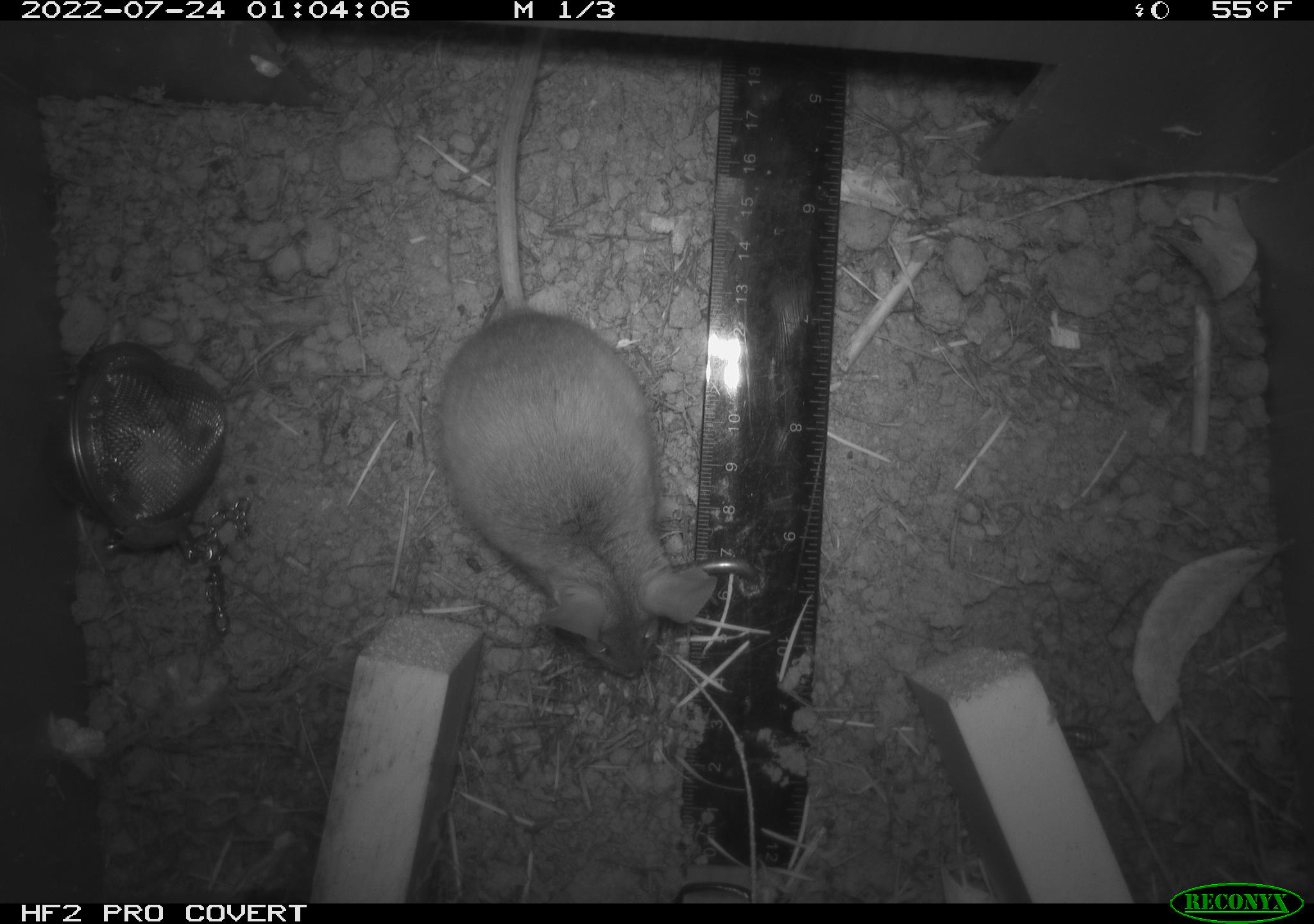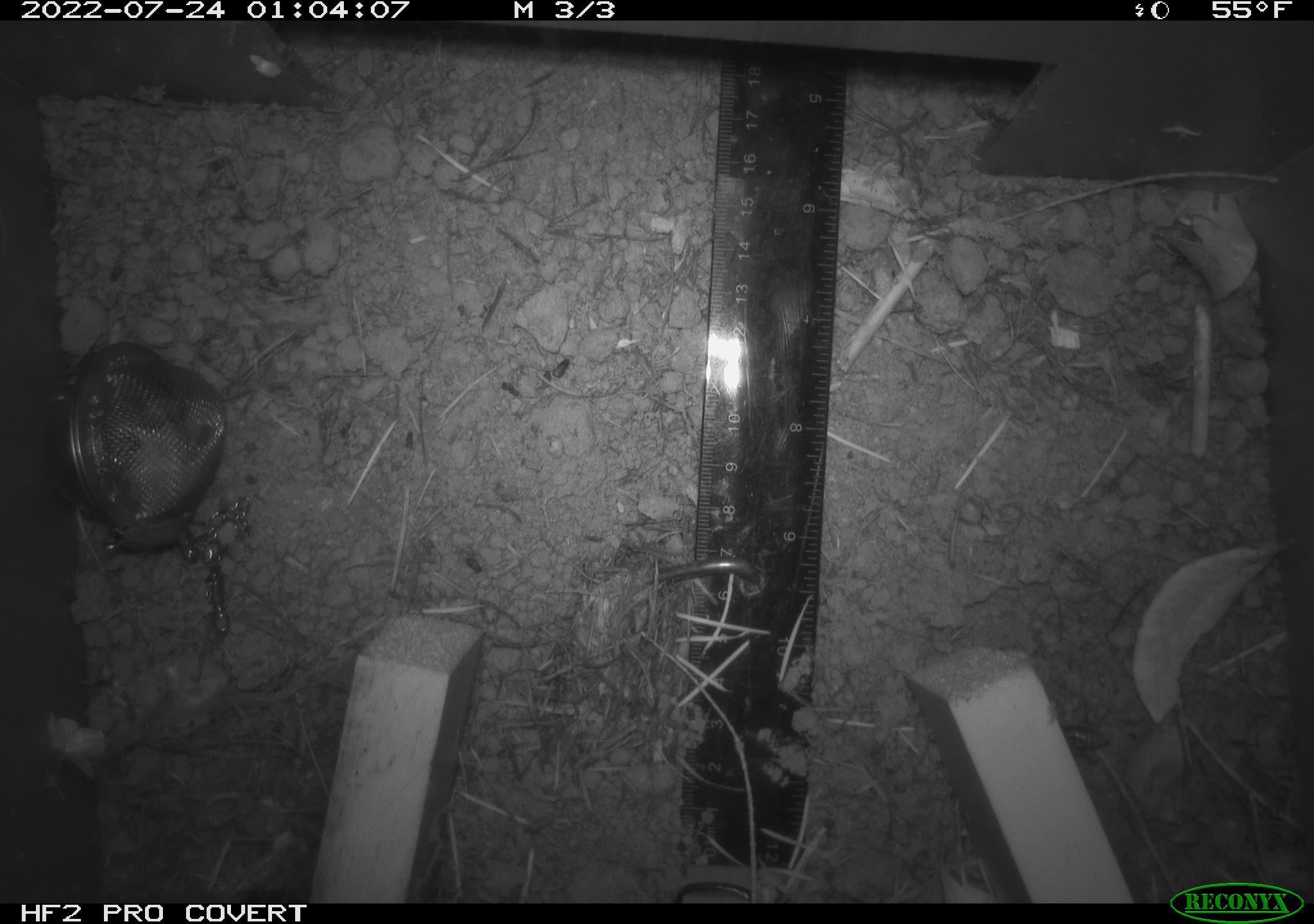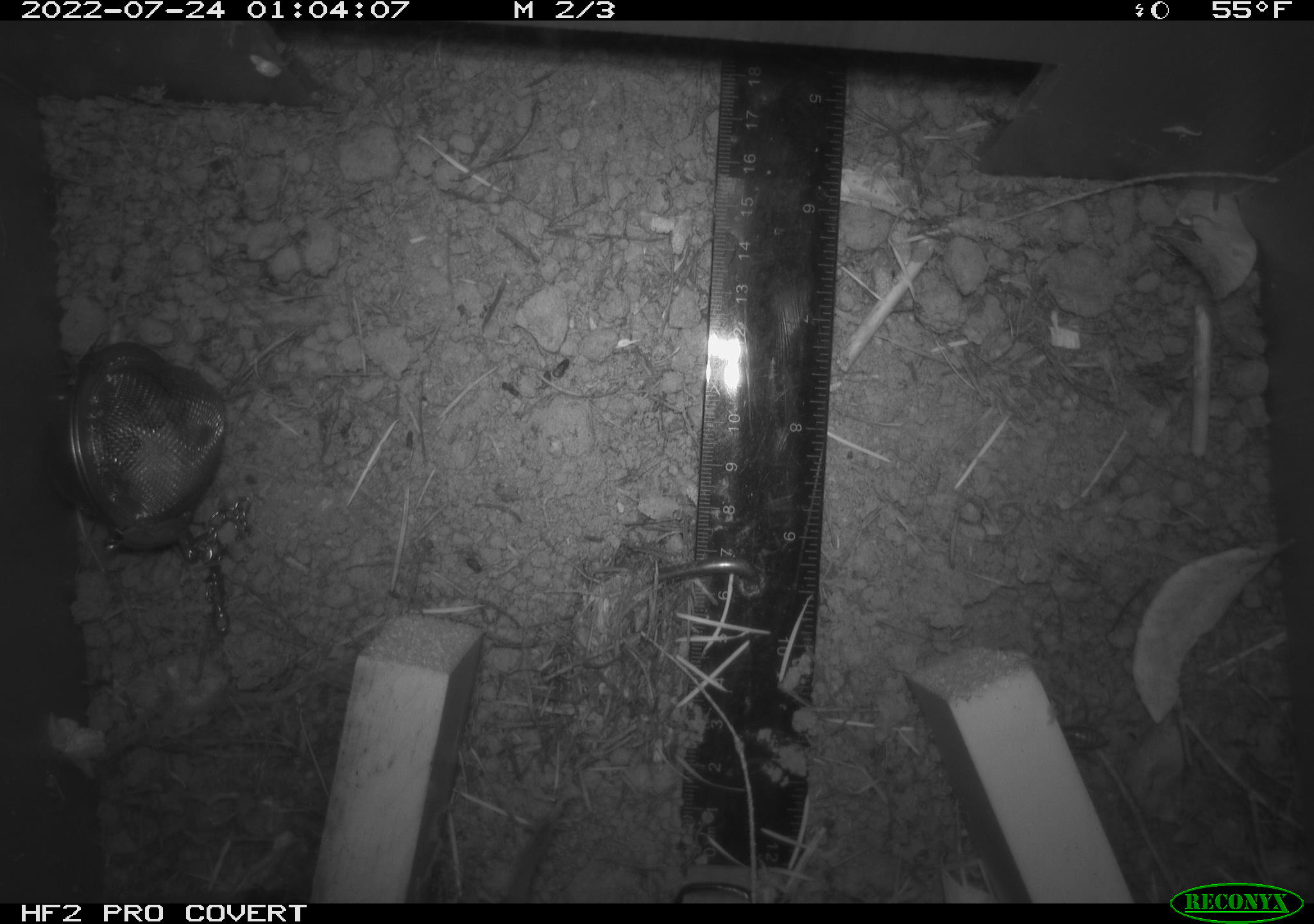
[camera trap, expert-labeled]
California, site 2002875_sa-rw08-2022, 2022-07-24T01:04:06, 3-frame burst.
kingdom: Animalia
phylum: Chordata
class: Mammalia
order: Rodentia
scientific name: Rodentia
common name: mouse species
Mouse species (Rodentia).